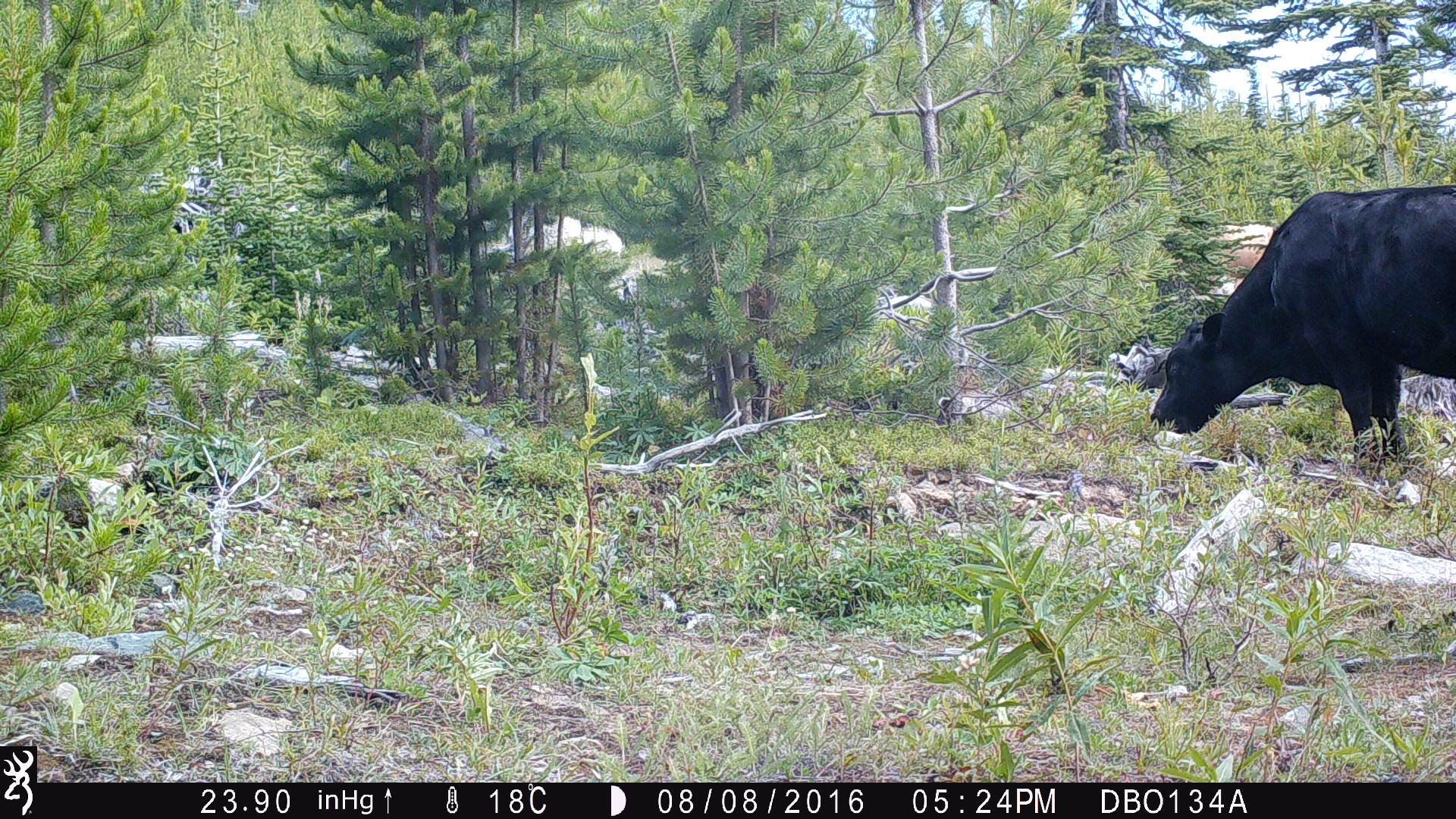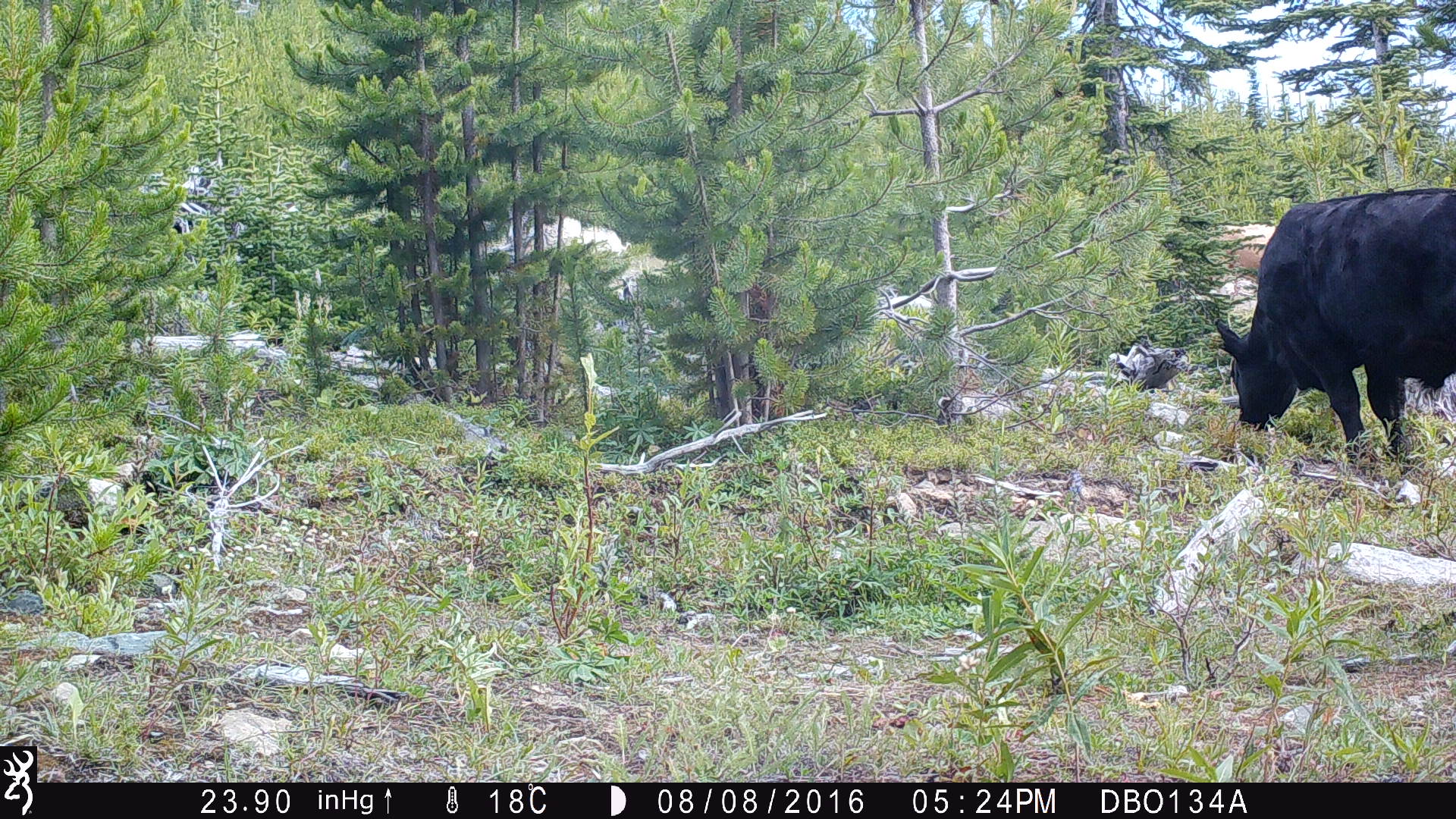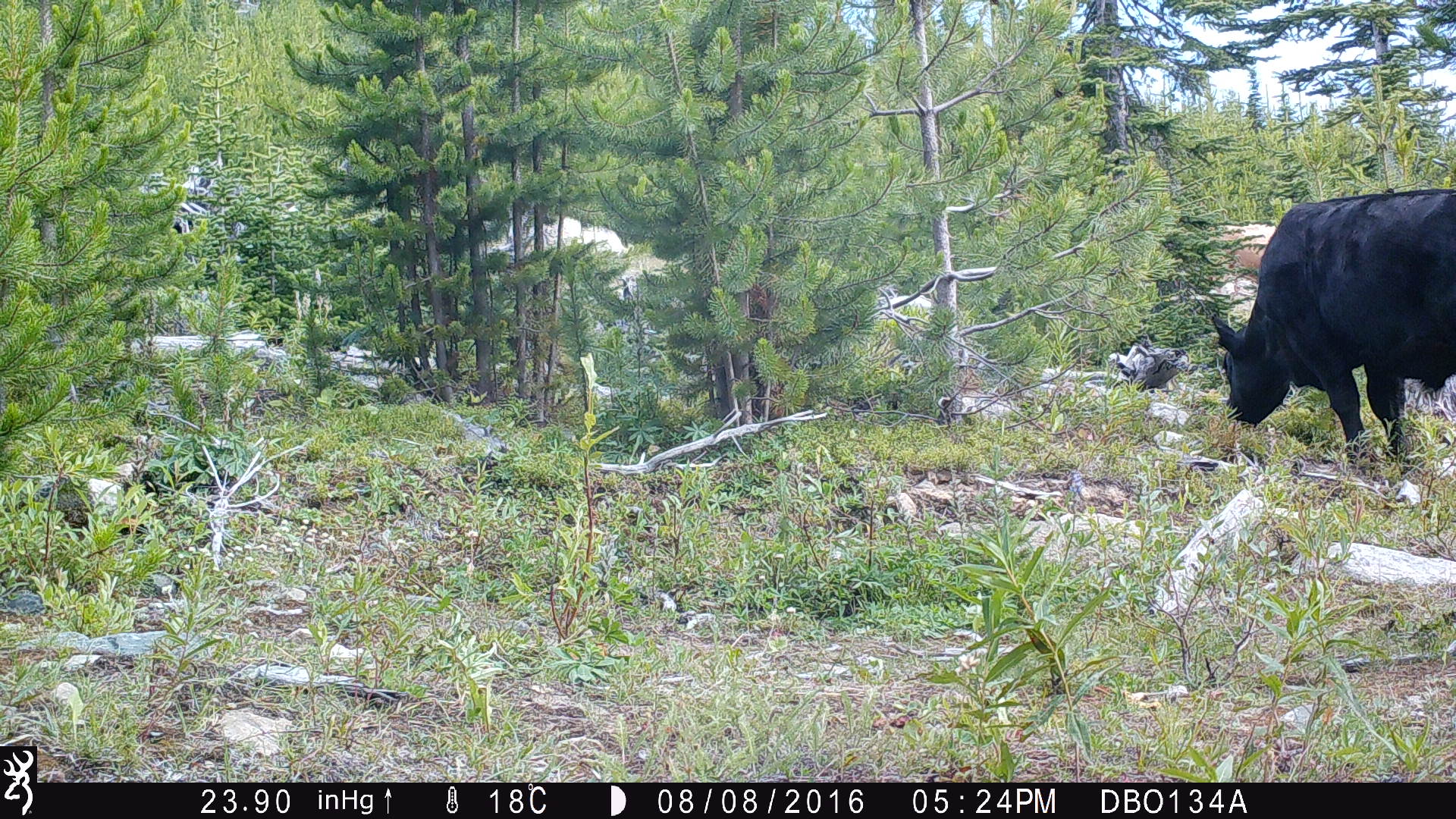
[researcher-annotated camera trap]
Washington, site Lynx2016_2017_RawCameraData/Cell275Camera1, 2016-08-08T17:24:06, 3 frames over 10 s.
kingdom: Animalia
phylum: Chordata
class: Mammalia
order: Artiodactyla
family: Bovidae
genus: Bos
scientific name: Bos taurus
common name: domestic cattle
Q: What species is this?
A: Domestic cattle (Bos taurus).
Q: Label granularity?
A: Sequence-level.